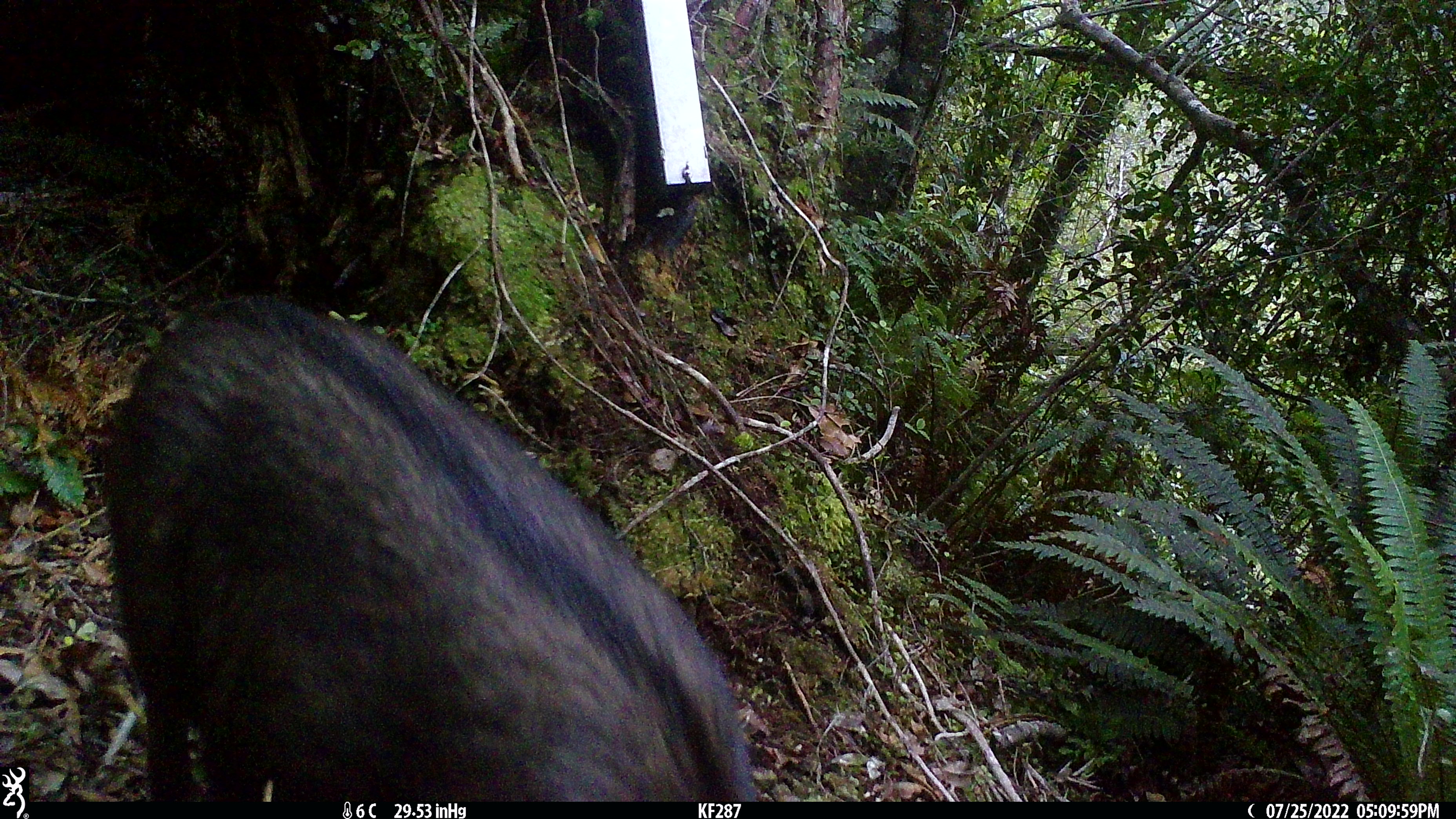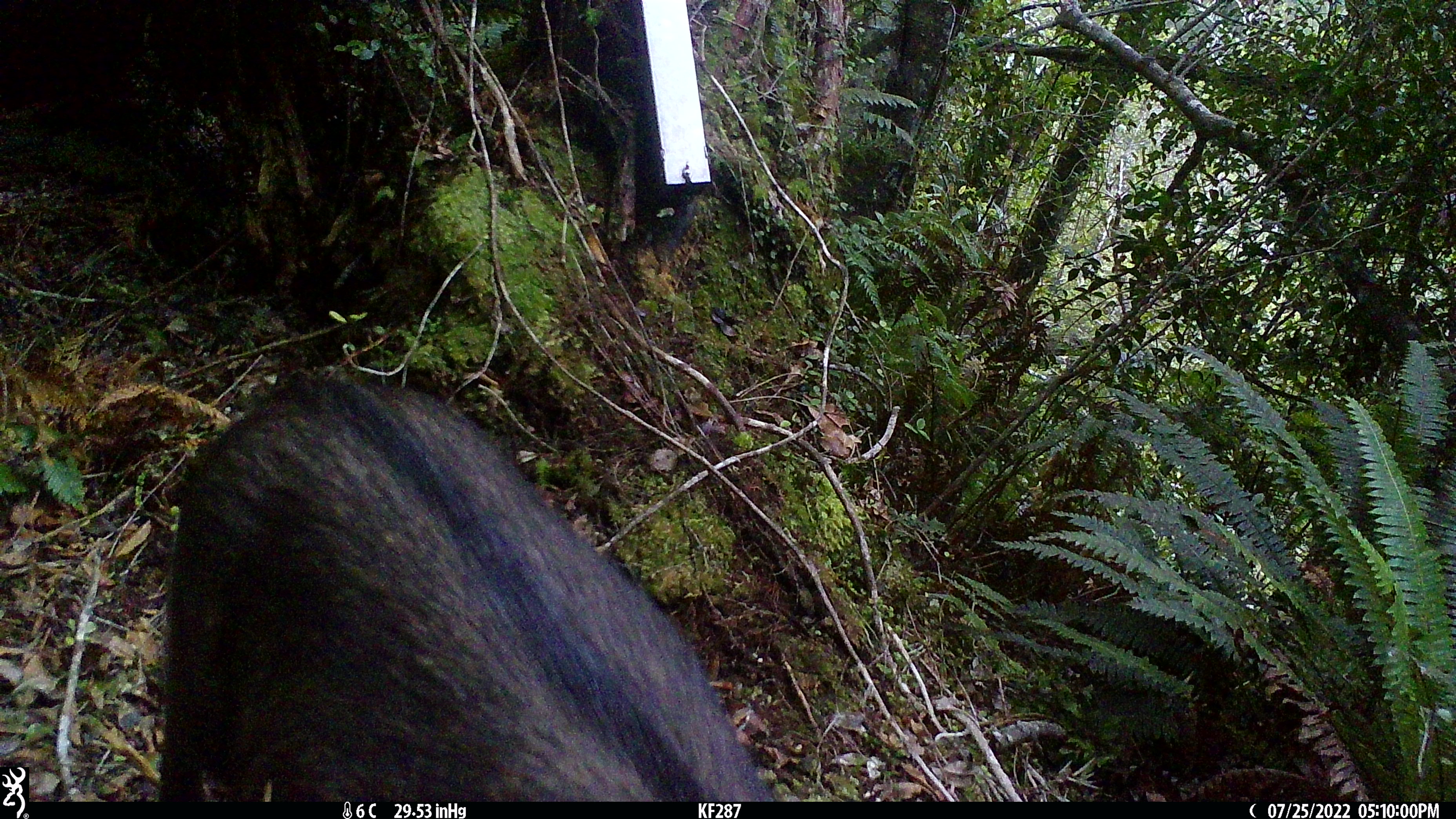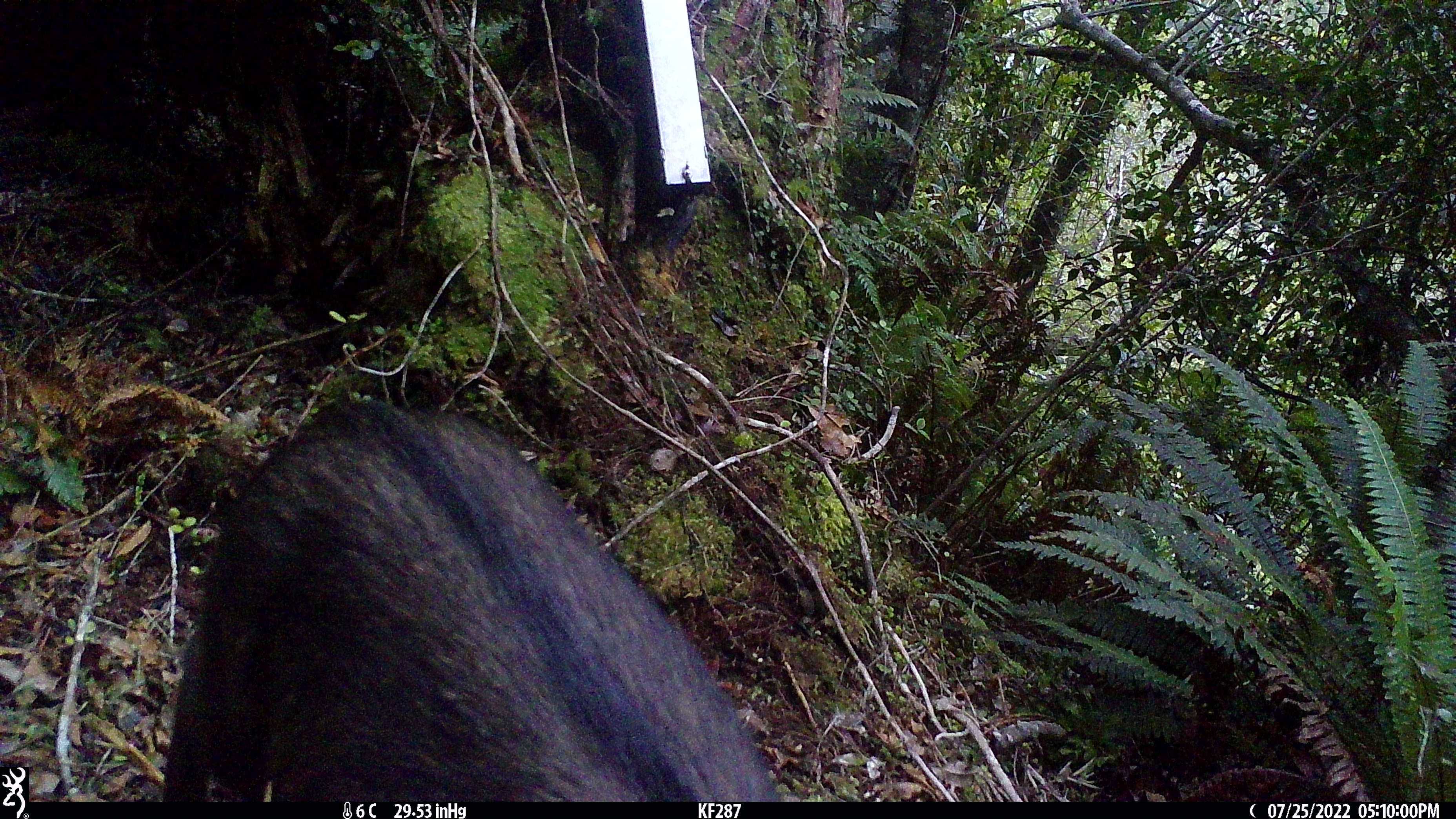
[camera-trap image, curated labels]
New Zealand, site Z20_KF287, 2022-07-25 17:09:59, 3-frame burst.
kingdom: Animalia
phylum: Chordata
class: Mammalia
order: Artiodactyla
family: Bovidae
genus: Rupicapra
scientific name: Rupicapra rupicapra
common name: alpine chamois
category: chamois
Chamois (alpine chamois) (Rupicapra rupicapra).